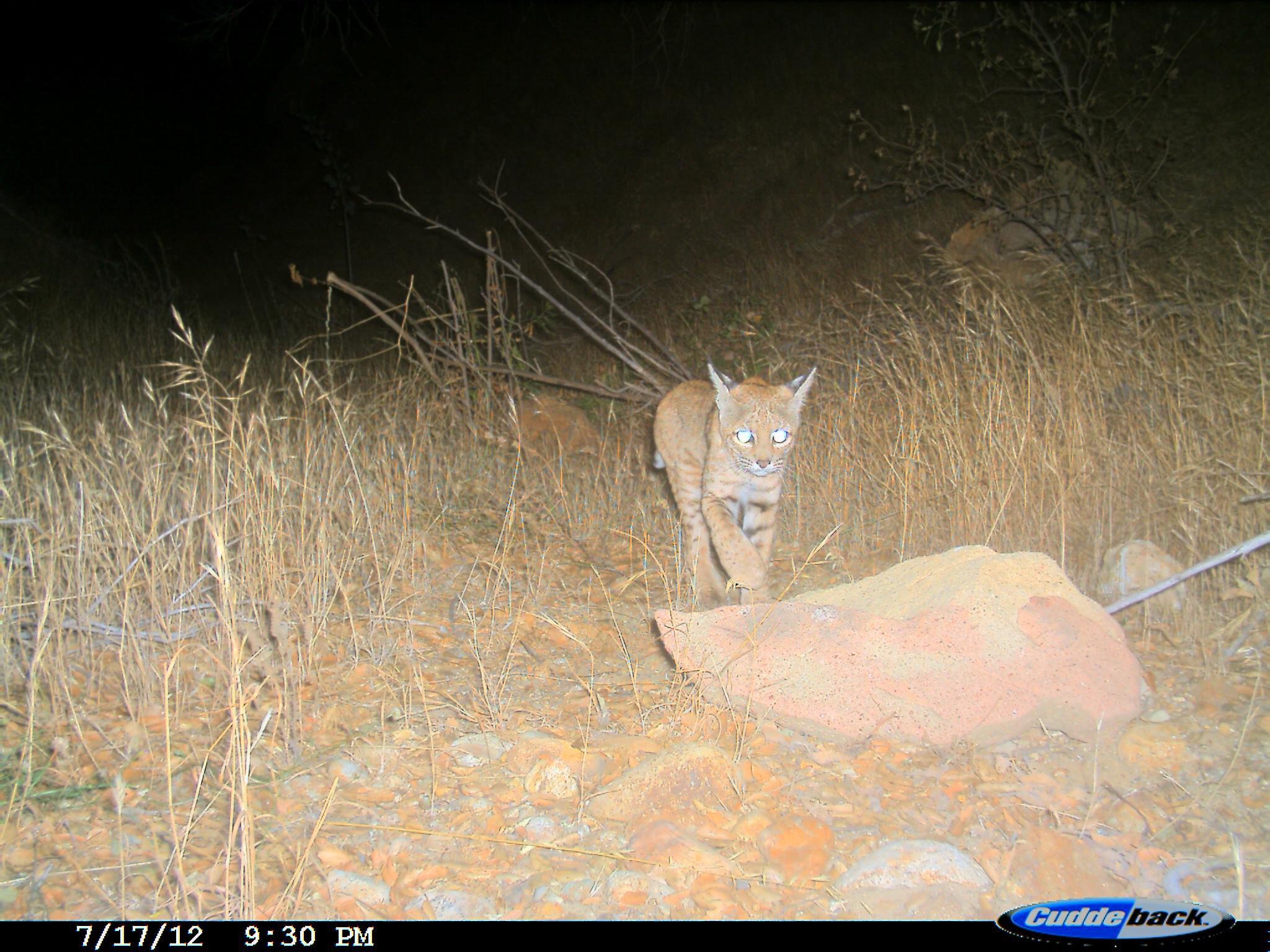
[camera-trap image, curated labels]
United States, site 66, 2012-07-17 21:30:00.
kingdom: Animalia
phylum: Chordata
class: Mammalia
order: Carnivora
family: Felidae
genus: Lynx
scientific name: Lynx rufus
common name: bobcat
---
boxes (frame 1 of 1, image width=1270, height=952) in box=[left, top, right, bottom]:
bobcat: box=[649, 360, 818, 606]